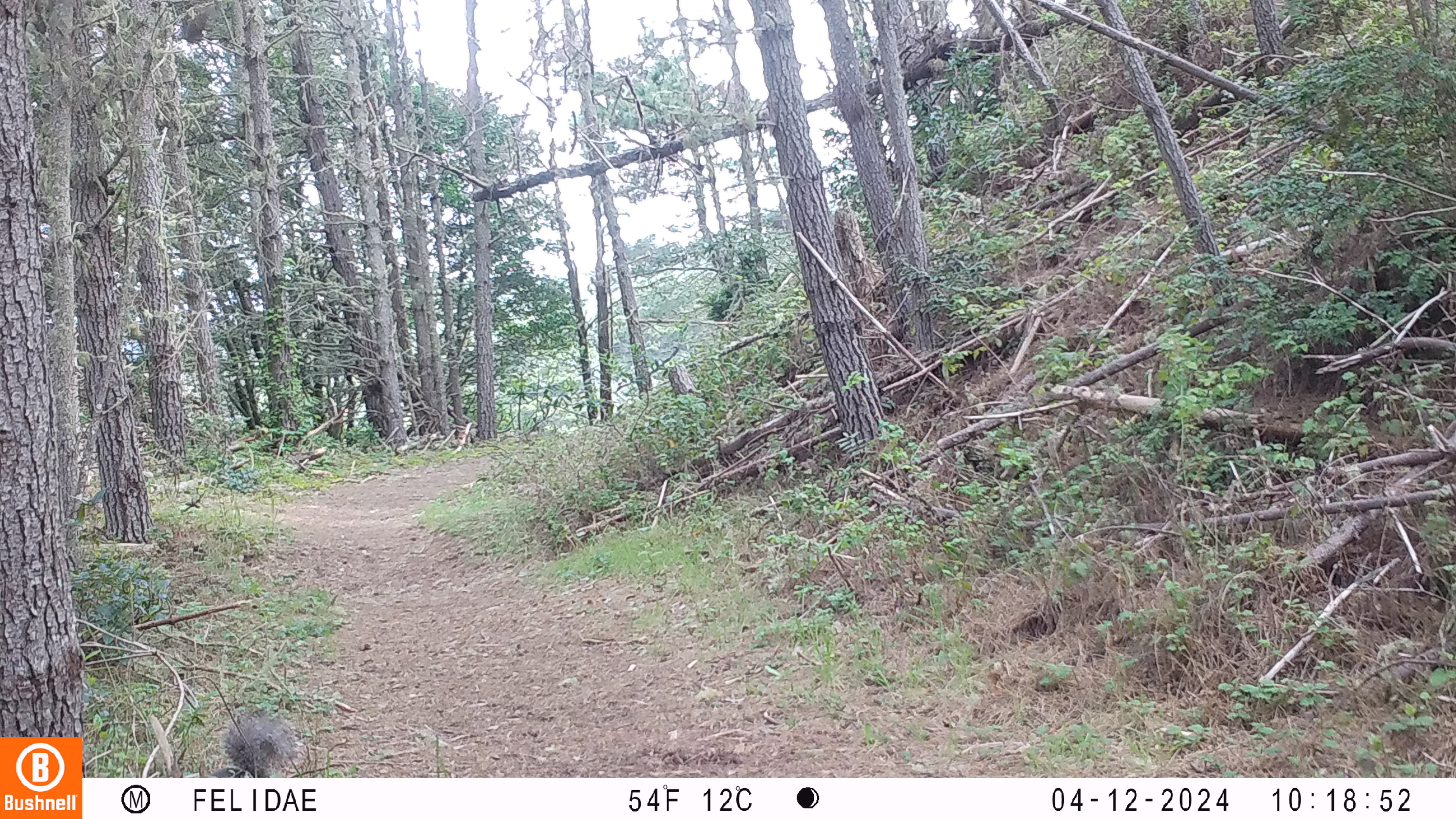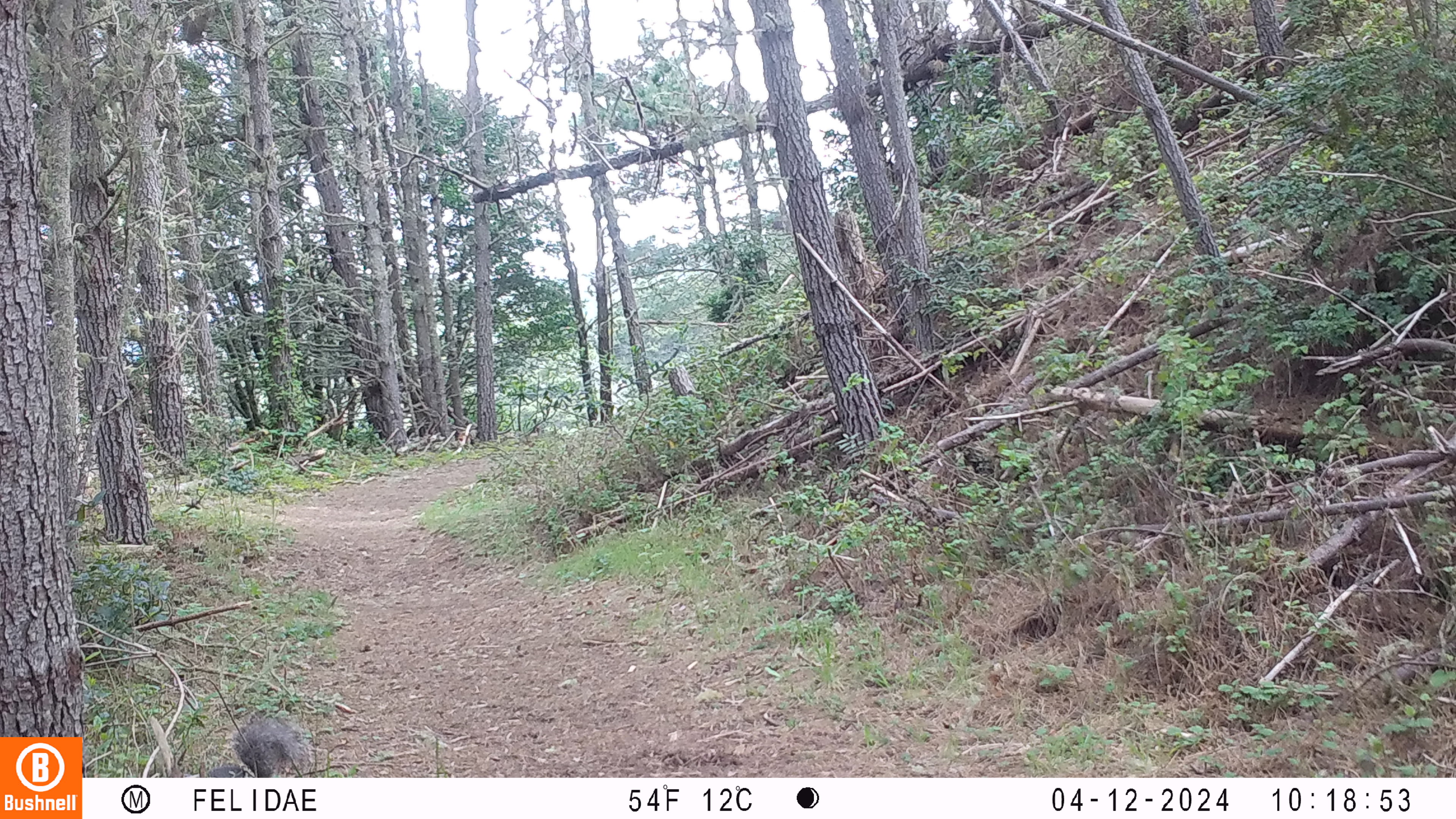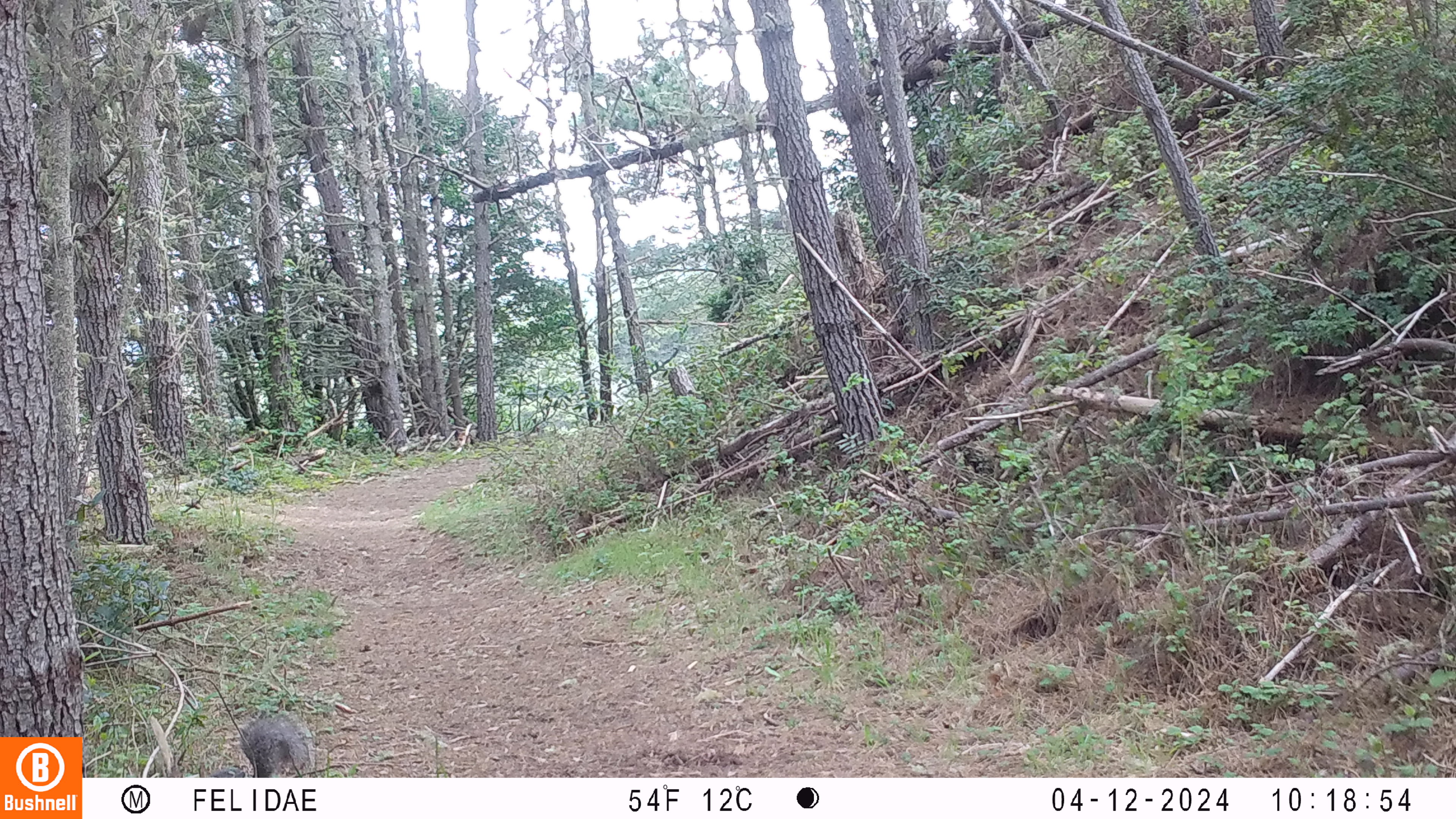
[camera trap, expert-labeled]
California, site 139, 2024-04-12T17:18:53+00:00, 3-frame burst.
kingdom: Animalia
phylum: Chordata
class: Mammalia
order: Rodentia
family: Sciuridae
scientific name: Sciuridae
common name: squirrel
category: unknown squirrel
Unknown squirrel (squirrel) (Sciuridae).